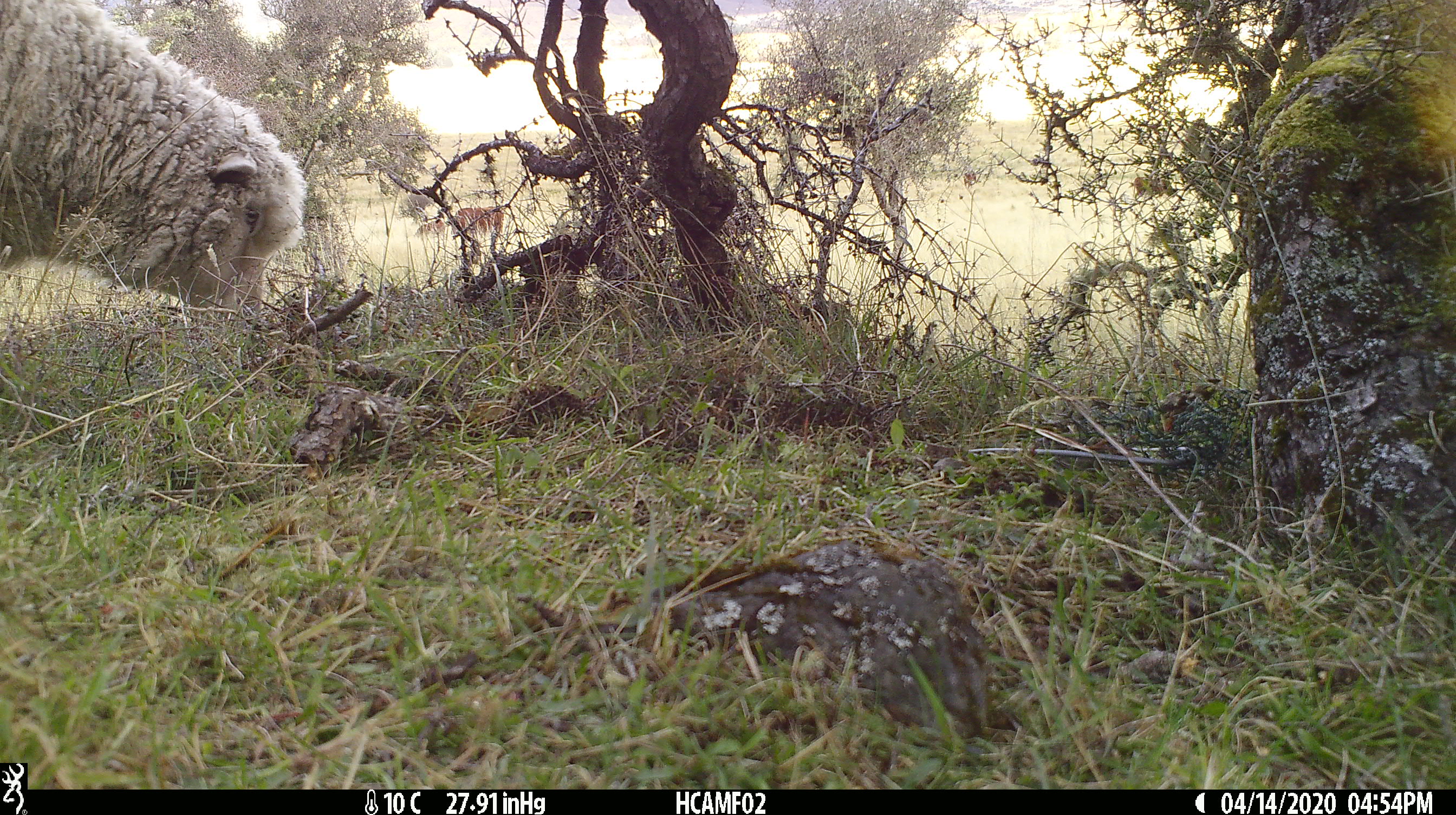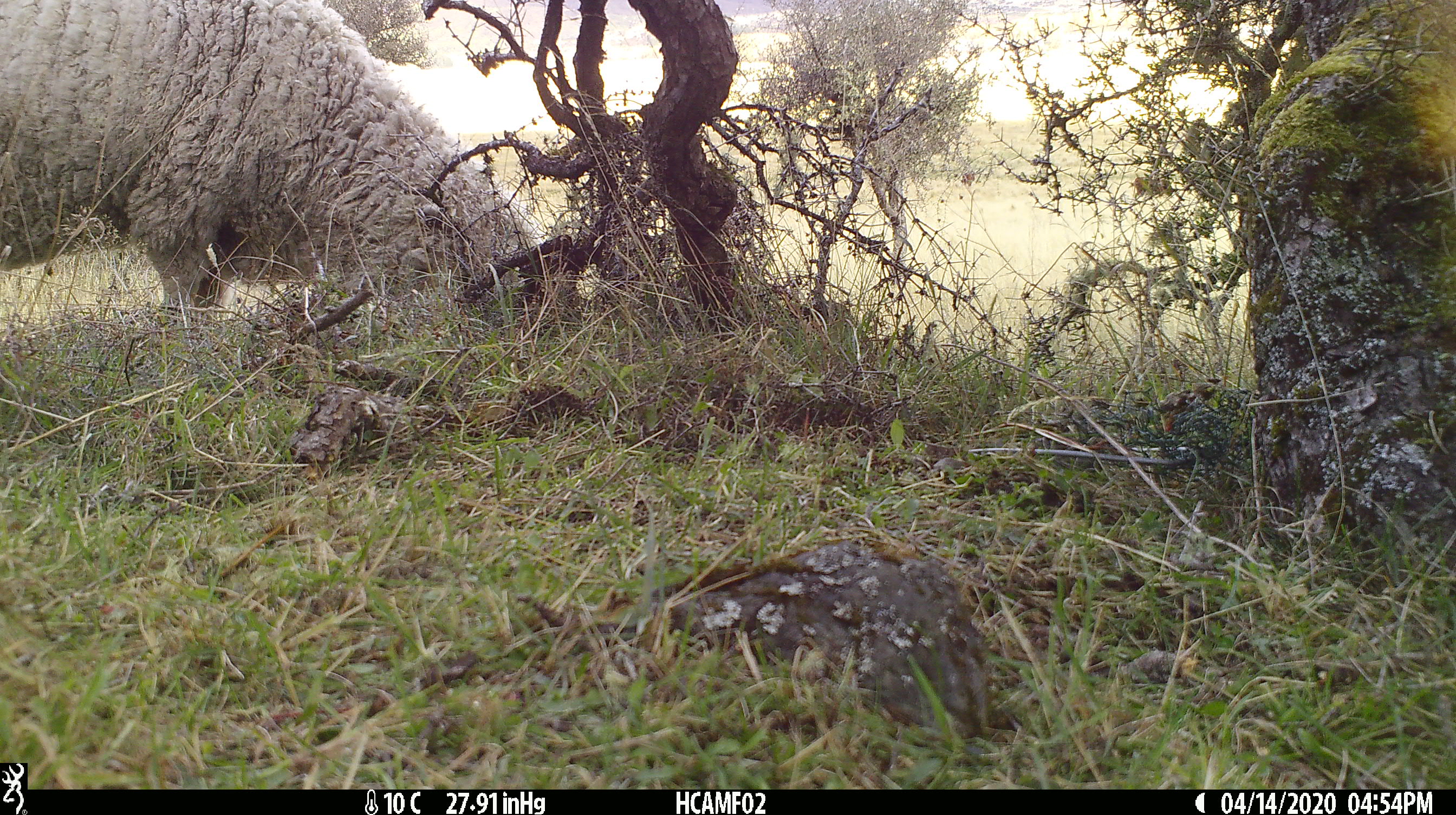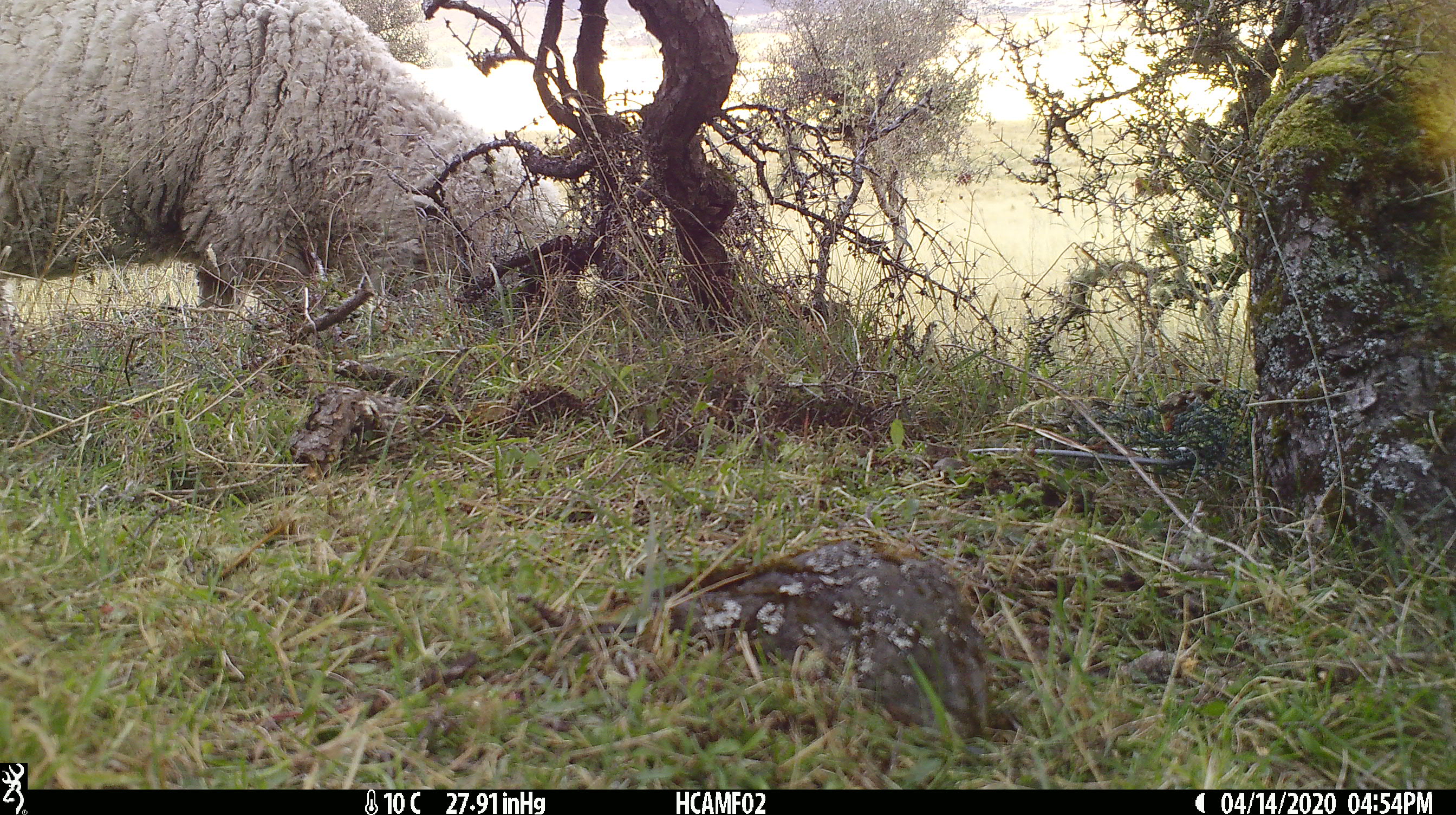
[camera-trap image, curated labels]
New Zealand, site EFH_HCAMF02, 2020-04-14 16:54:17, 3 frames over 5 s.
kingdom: Animalia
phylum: Chordata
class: Mammalia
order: Artiodactyla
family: Bovidae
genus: Ovis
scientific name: Ovis aries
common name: domestic sheep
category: sheep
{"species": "sheep (domestic sheep) (Ovis aries)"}